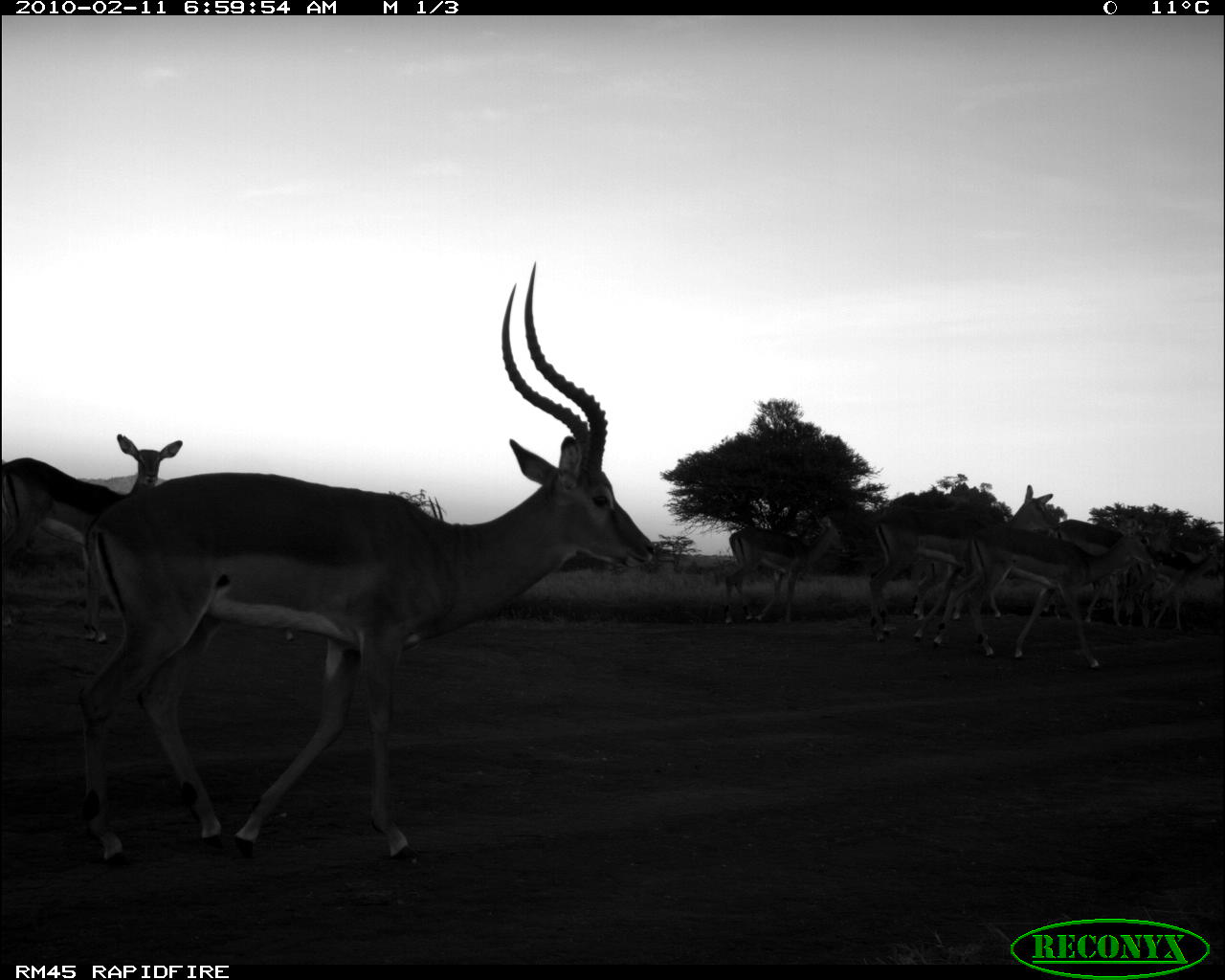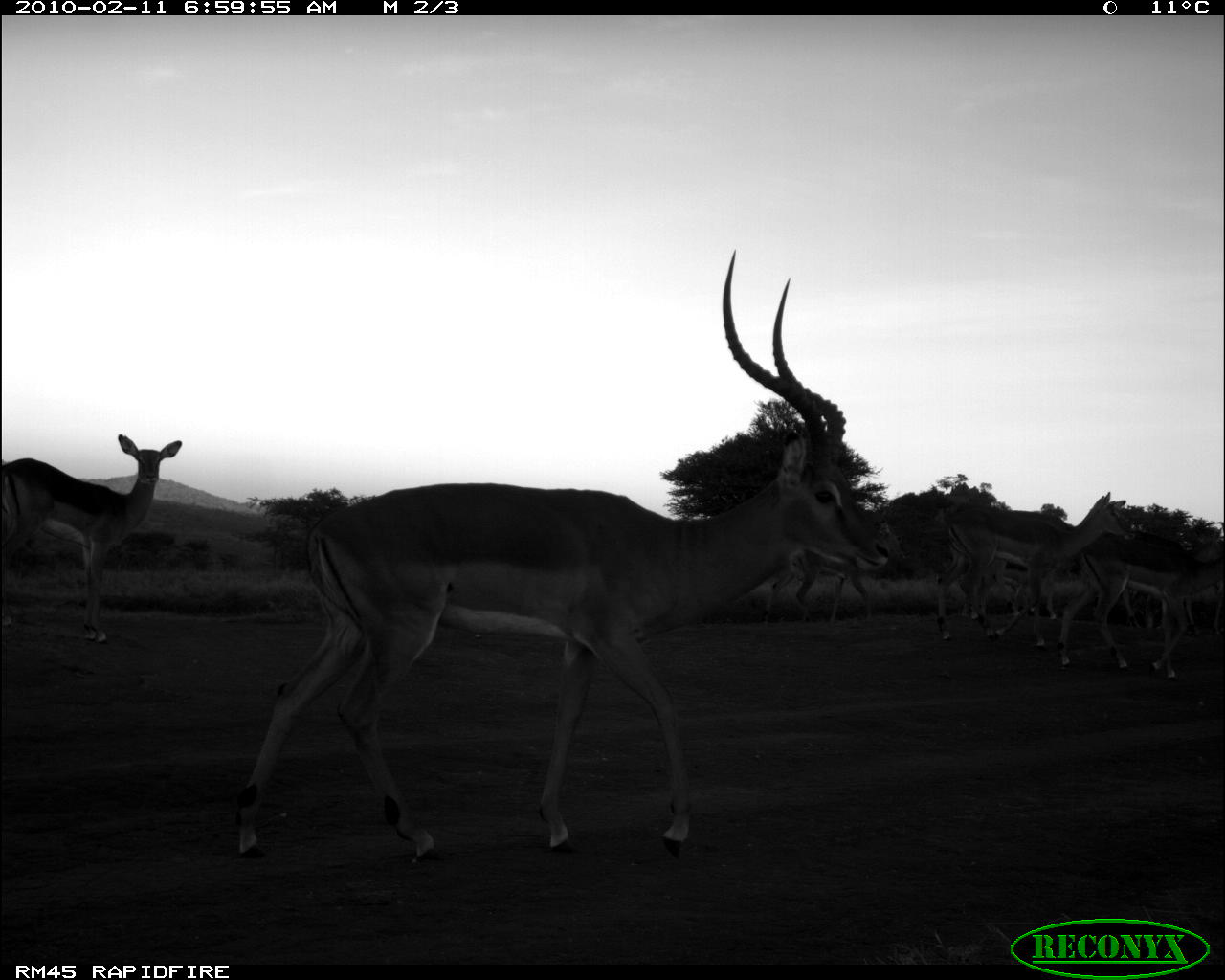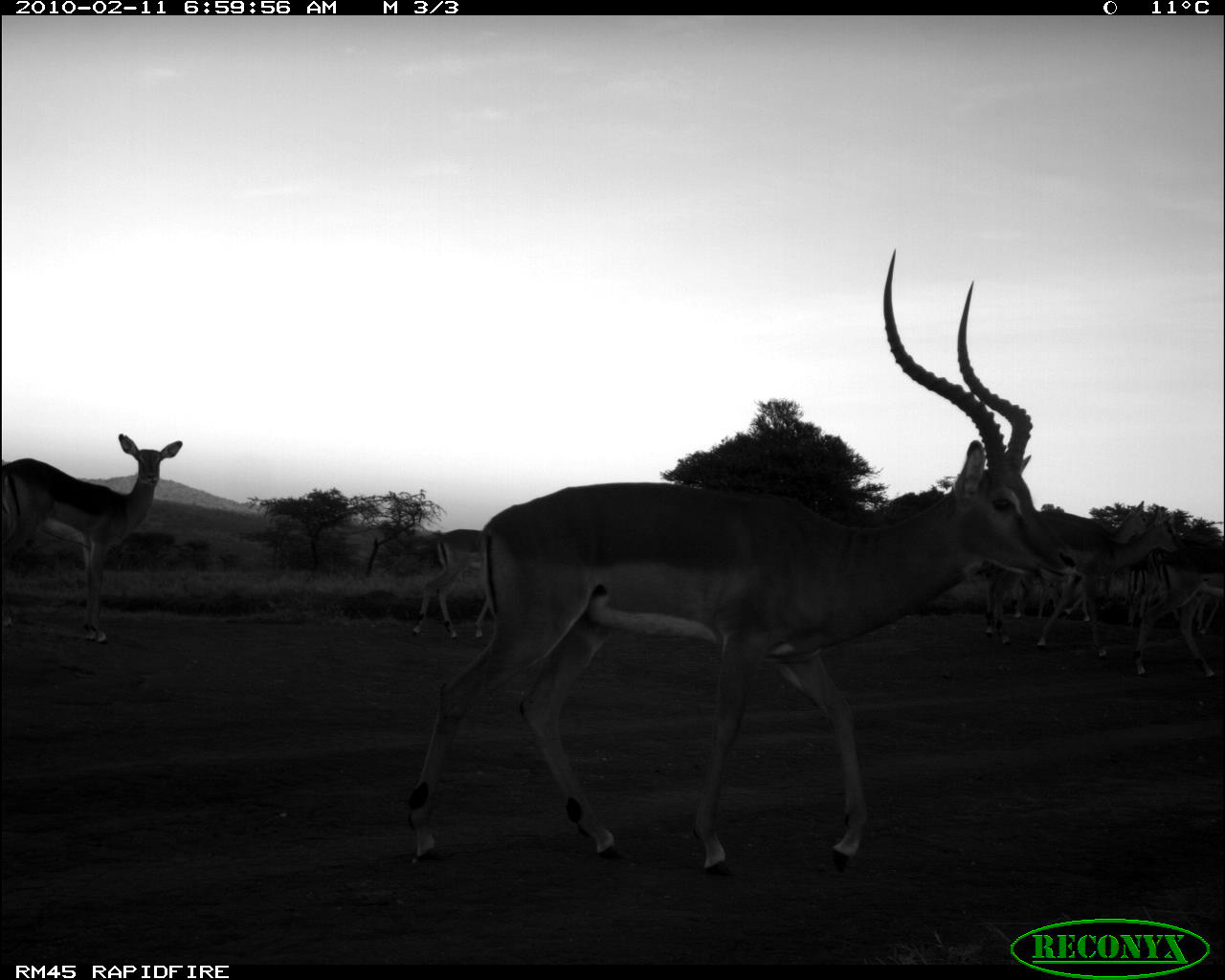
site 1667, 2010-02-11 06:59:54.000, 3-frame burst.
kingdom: Animalia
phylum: Chordata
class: Mammalia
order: Artiodactyla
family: Bovidae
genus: Aepyceros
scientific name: Aepyceros melampus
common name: impala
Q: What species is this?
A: Aepyceros melampus (impala).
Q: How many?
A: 9.